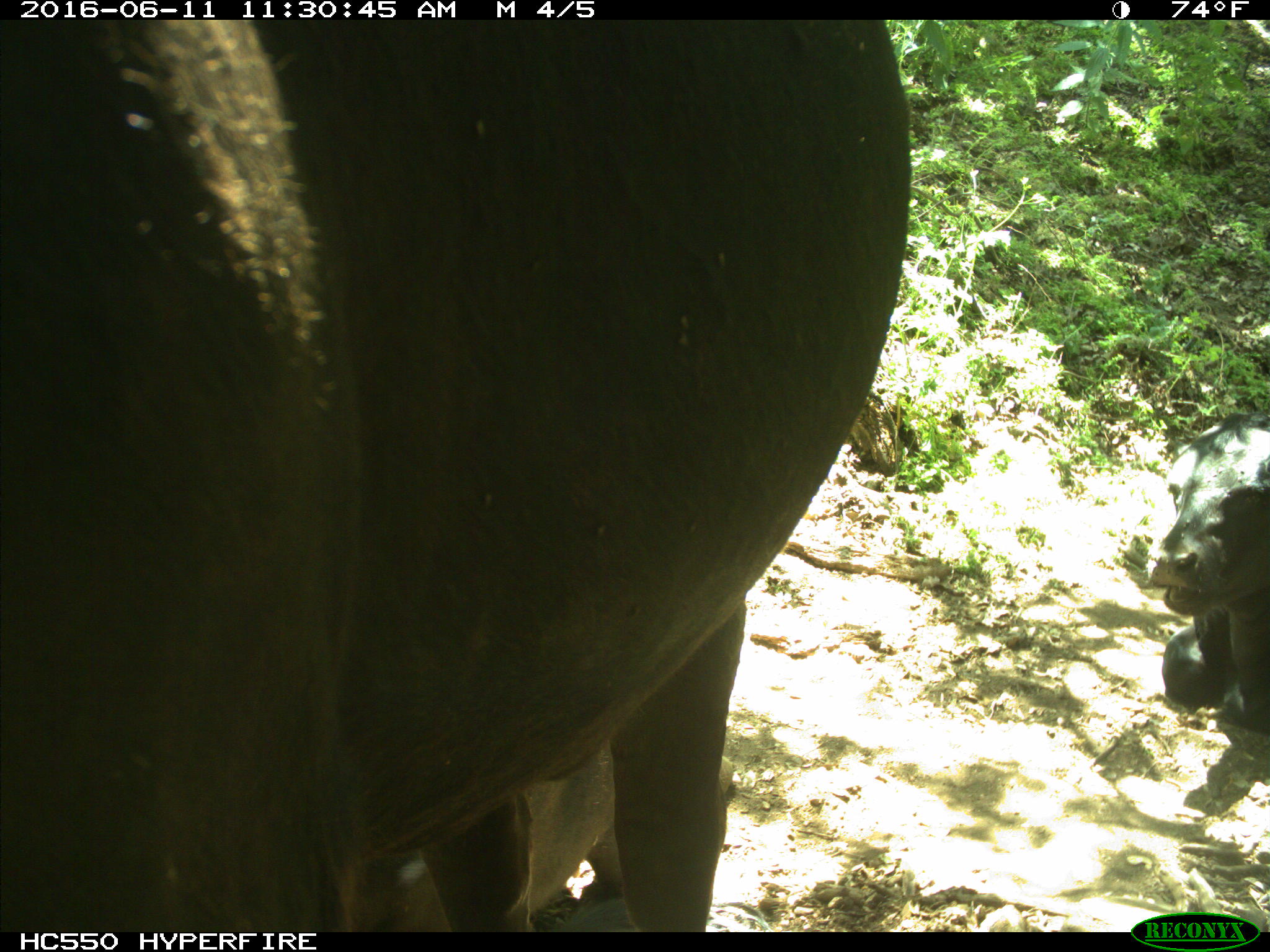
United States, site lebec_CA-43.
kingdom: Animalia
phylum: Chordata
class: Mammalia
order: Artiodactyla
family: Bovidae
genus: Bos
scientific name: Bos taurus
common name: domestic cow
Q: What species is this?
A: Bos taurus (domestic cow).